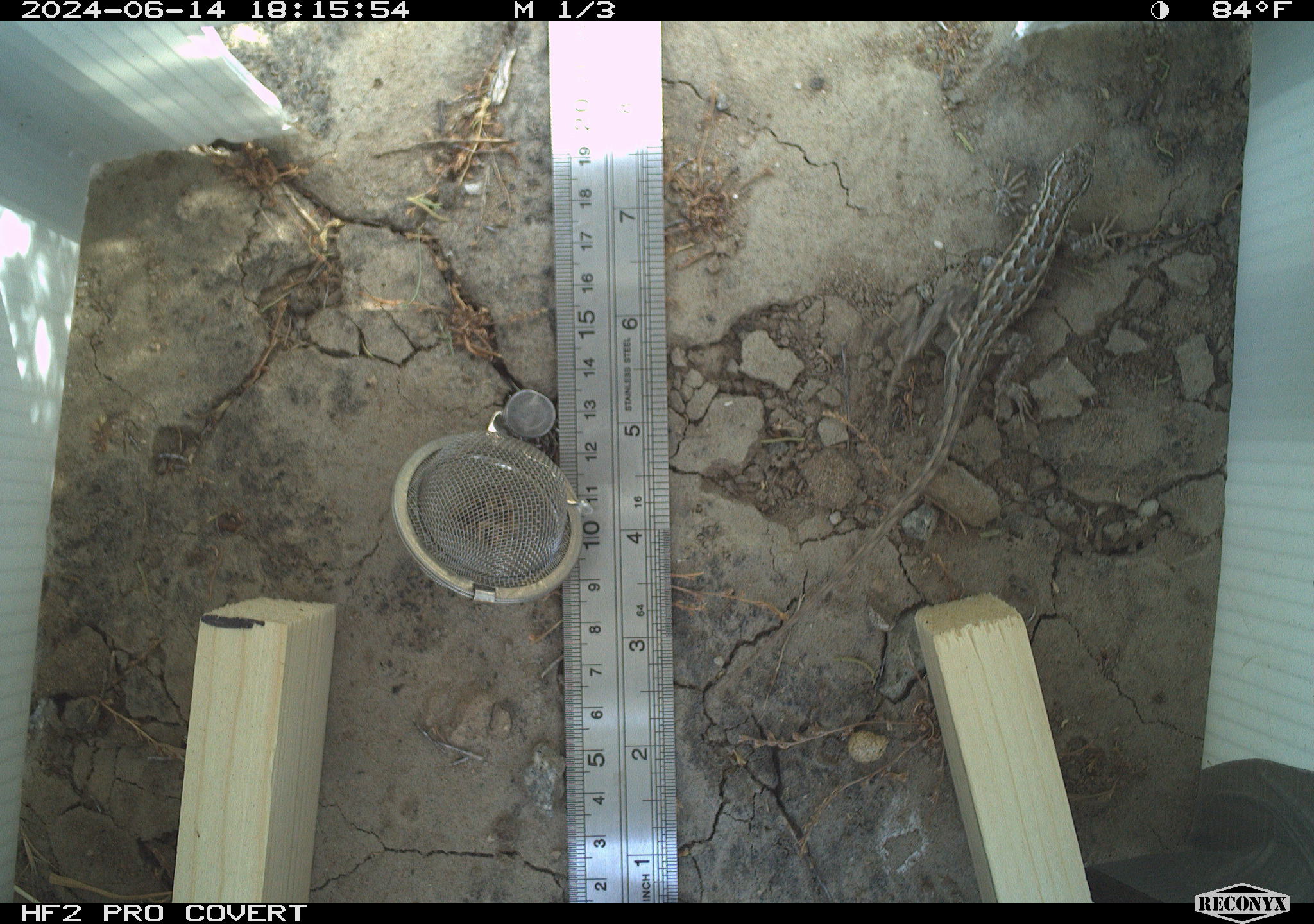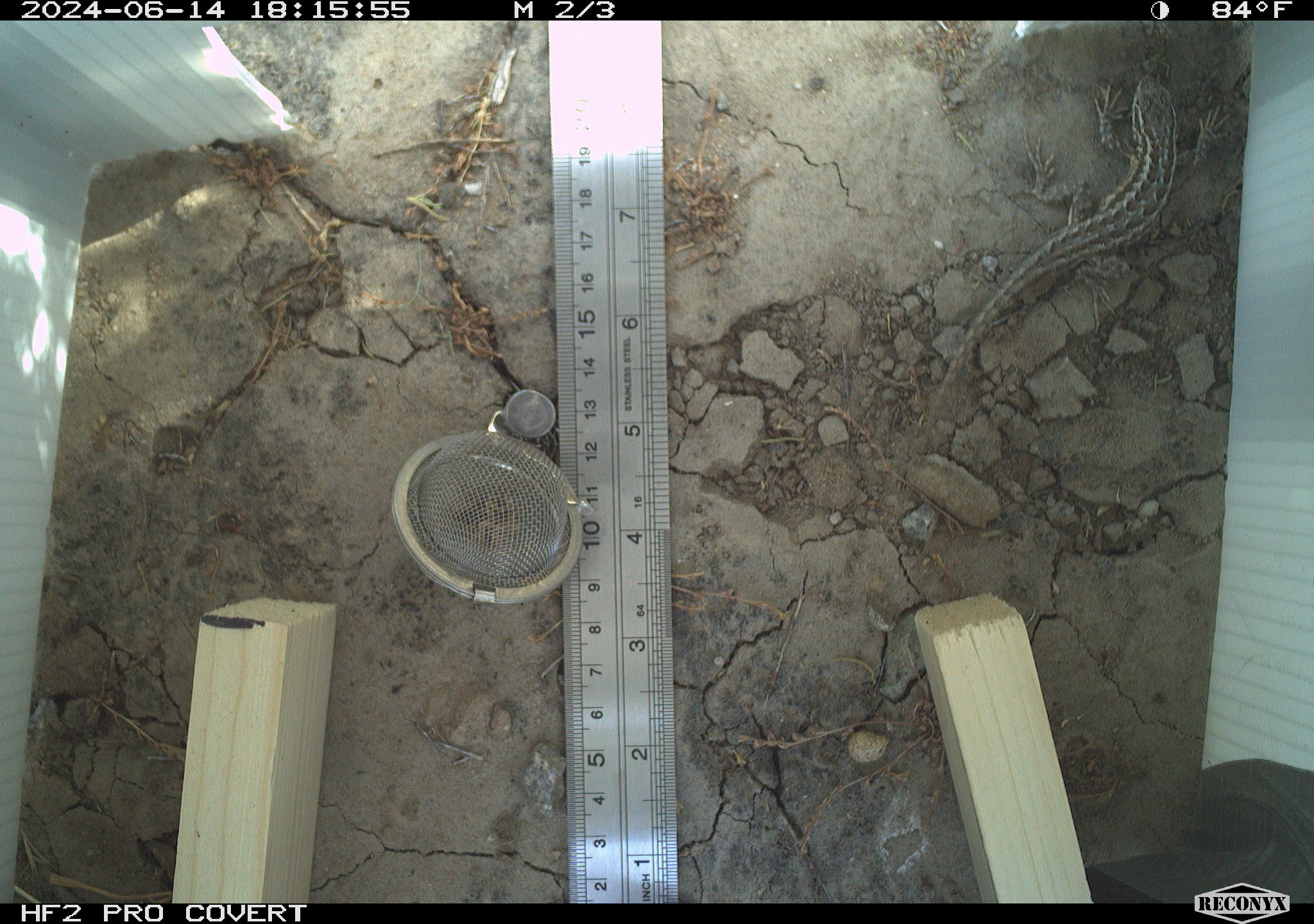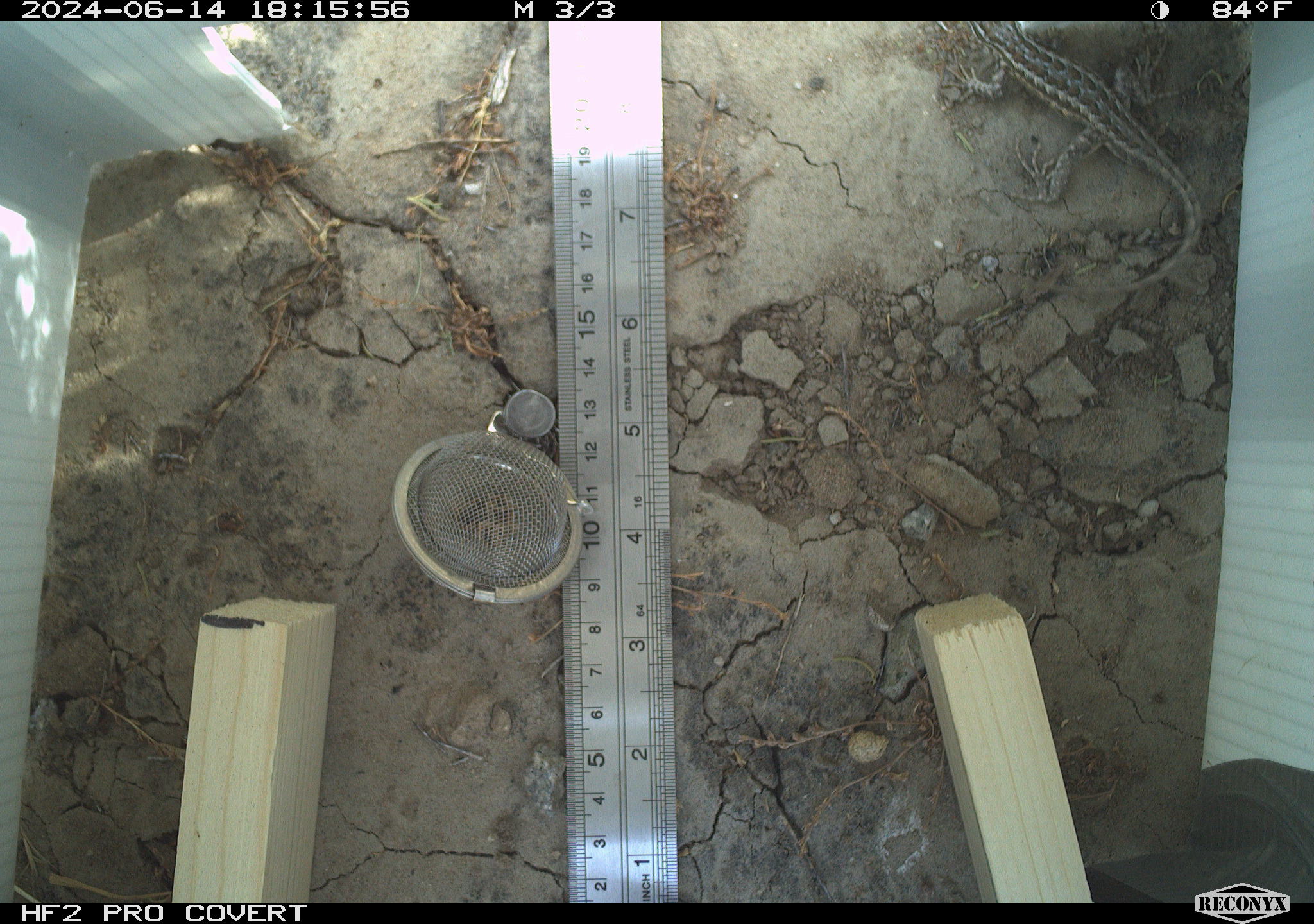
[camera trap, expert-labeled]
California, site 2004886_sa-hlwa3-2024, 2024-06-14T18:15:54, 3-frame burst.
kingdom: Animalia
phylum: Chordata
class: Reptilia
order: Squamata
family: Phrynosomatidae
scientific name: Phrynosomatidae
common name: phrynosomatid lizards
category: phrynosomatidae family